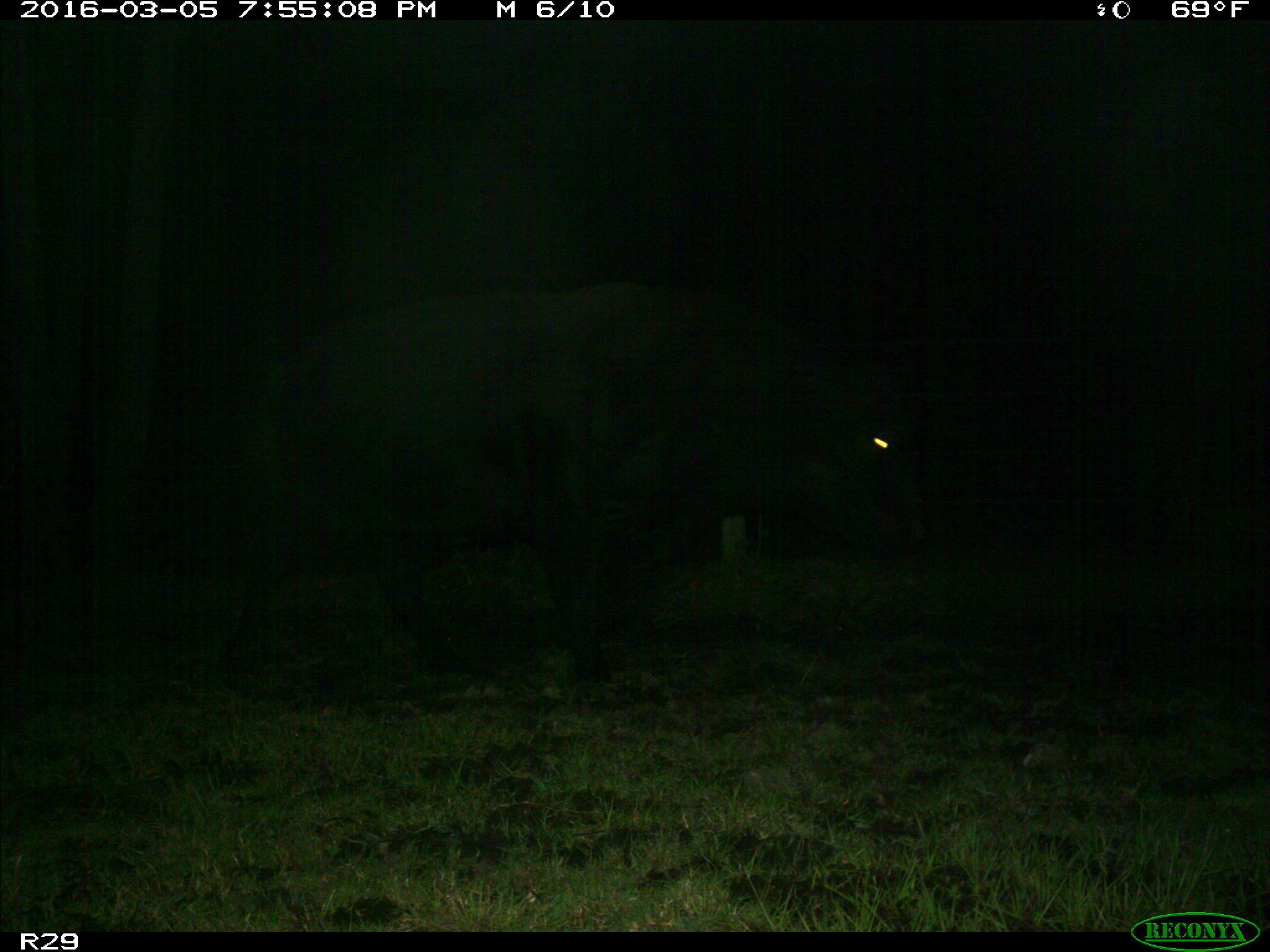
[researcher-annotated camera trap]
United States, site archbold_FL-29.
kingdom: Animalia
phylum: Chordata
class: Mammalia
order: Artiodactyla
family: Bovidae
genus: Bos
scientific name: Bos taurus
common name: domestic cow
Bos taurus (domestic cow).